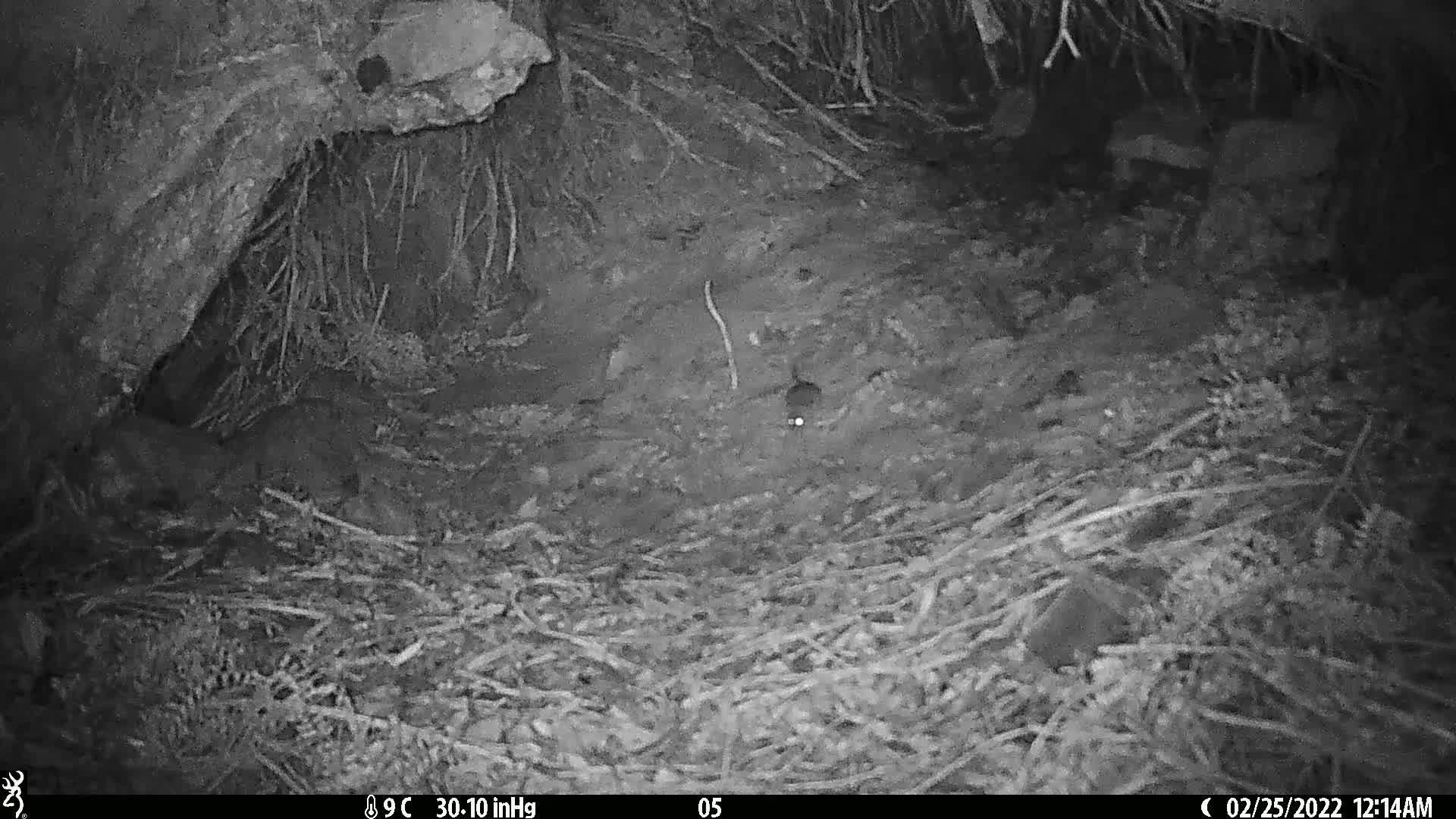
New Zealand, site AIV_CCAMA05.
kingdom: Animalia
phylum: Chordata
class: Mammalia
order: Rodentia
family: Muridae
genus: Mus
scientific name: Mus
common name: mouse